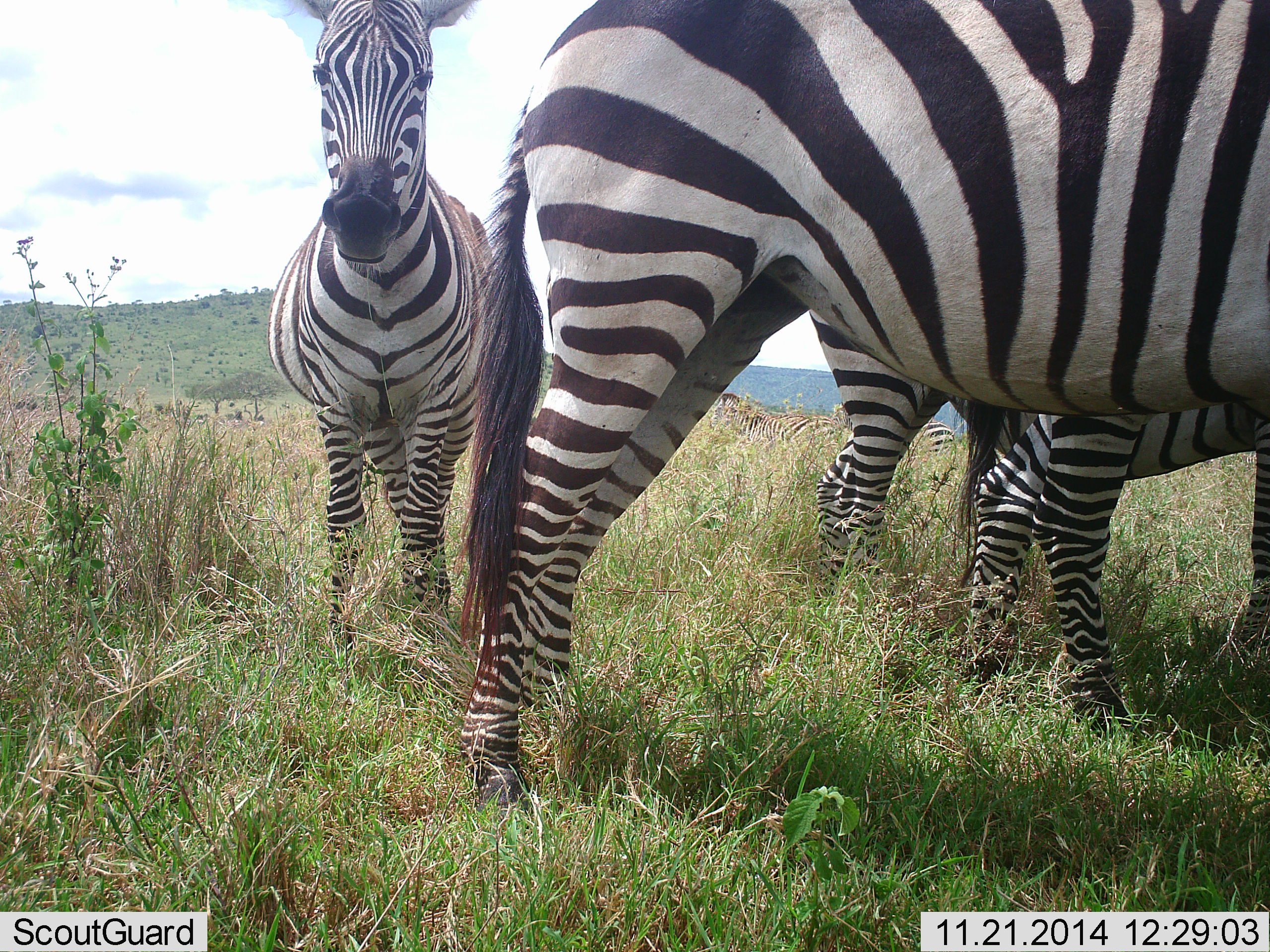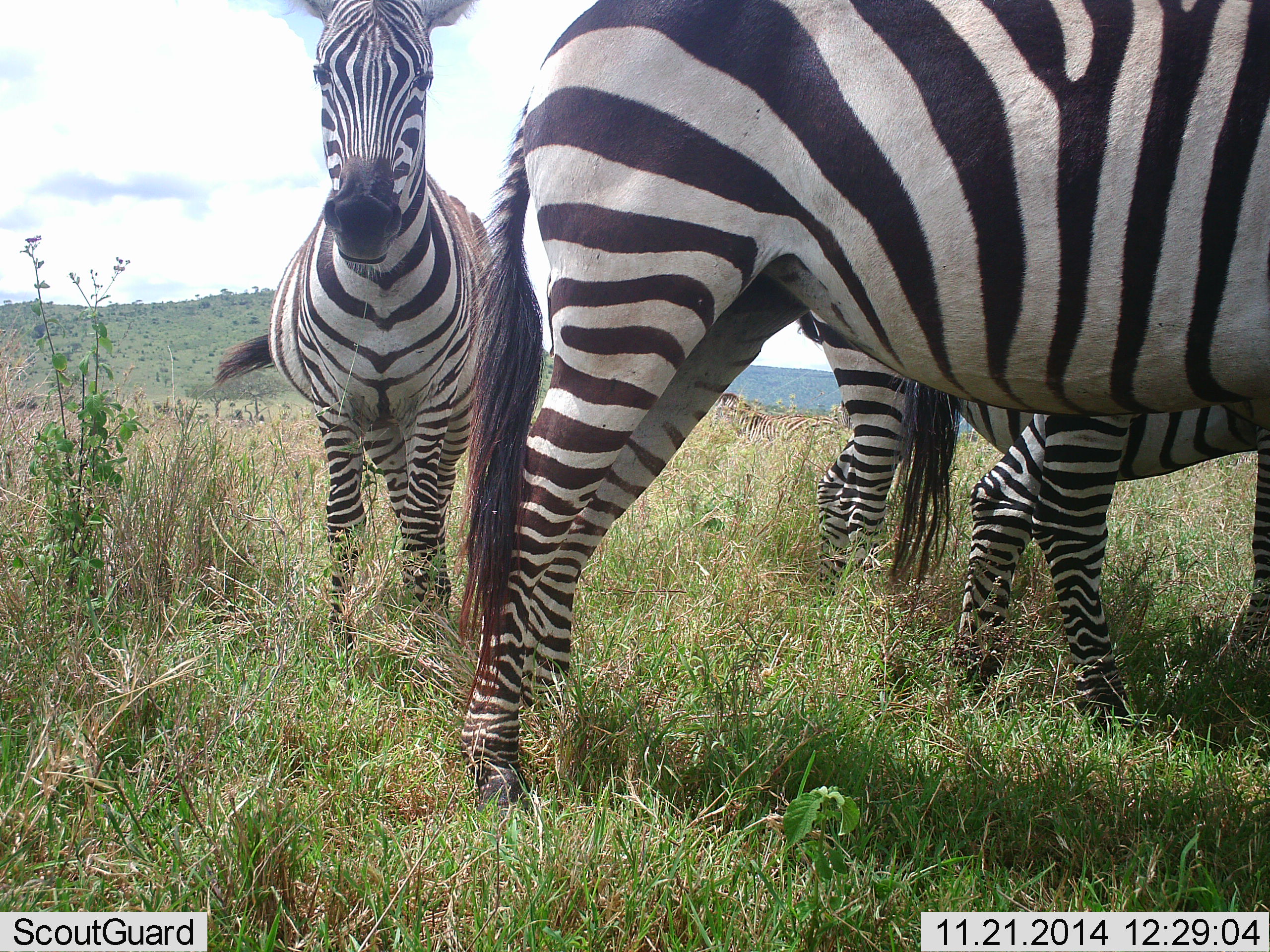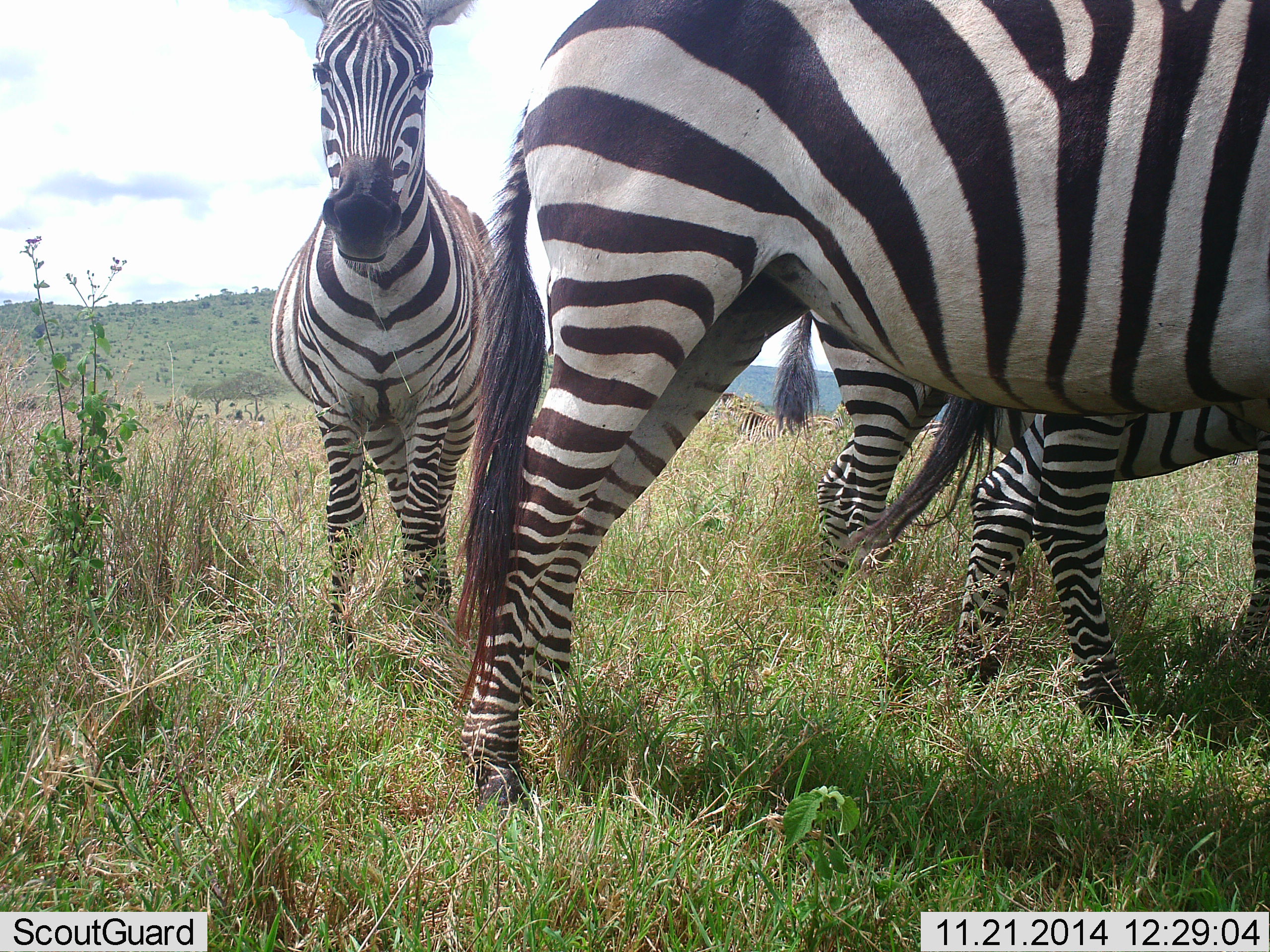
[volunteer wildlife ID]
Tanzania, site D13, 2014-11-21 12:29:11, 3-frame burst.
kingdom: Animalia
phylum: Chordata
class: Mammalia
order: Perissodactyla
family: Equidae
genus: Equus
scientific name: Equus quagga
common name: plains zebra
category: zebra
Zebra (plains zebra) (Equus quagga), count 4. Behavior (volunteer vote fractions): standing 100%, resting 0%, moving 10%, interacting 20%. Young present (vote fraction): 0%. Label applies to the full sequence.